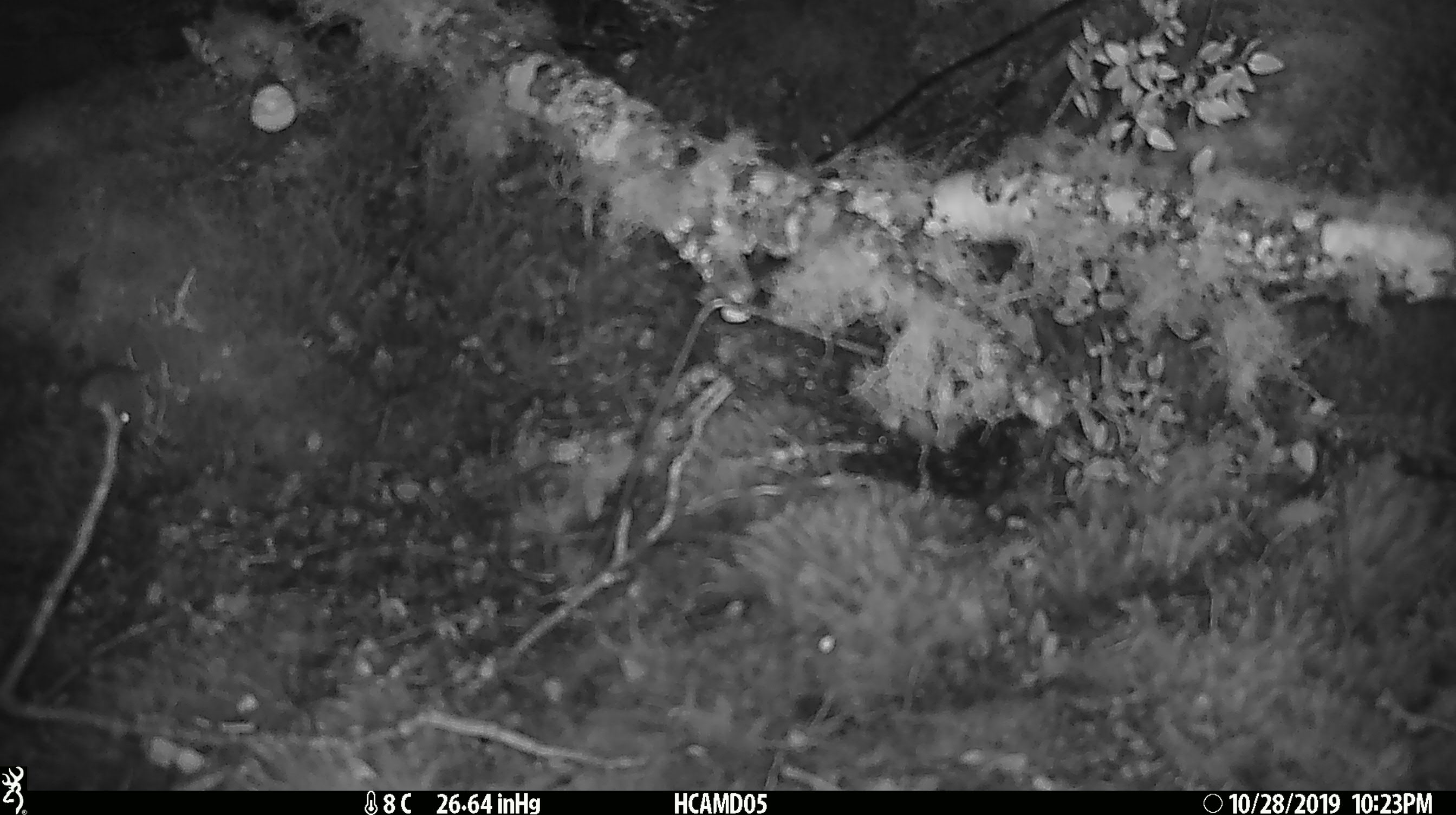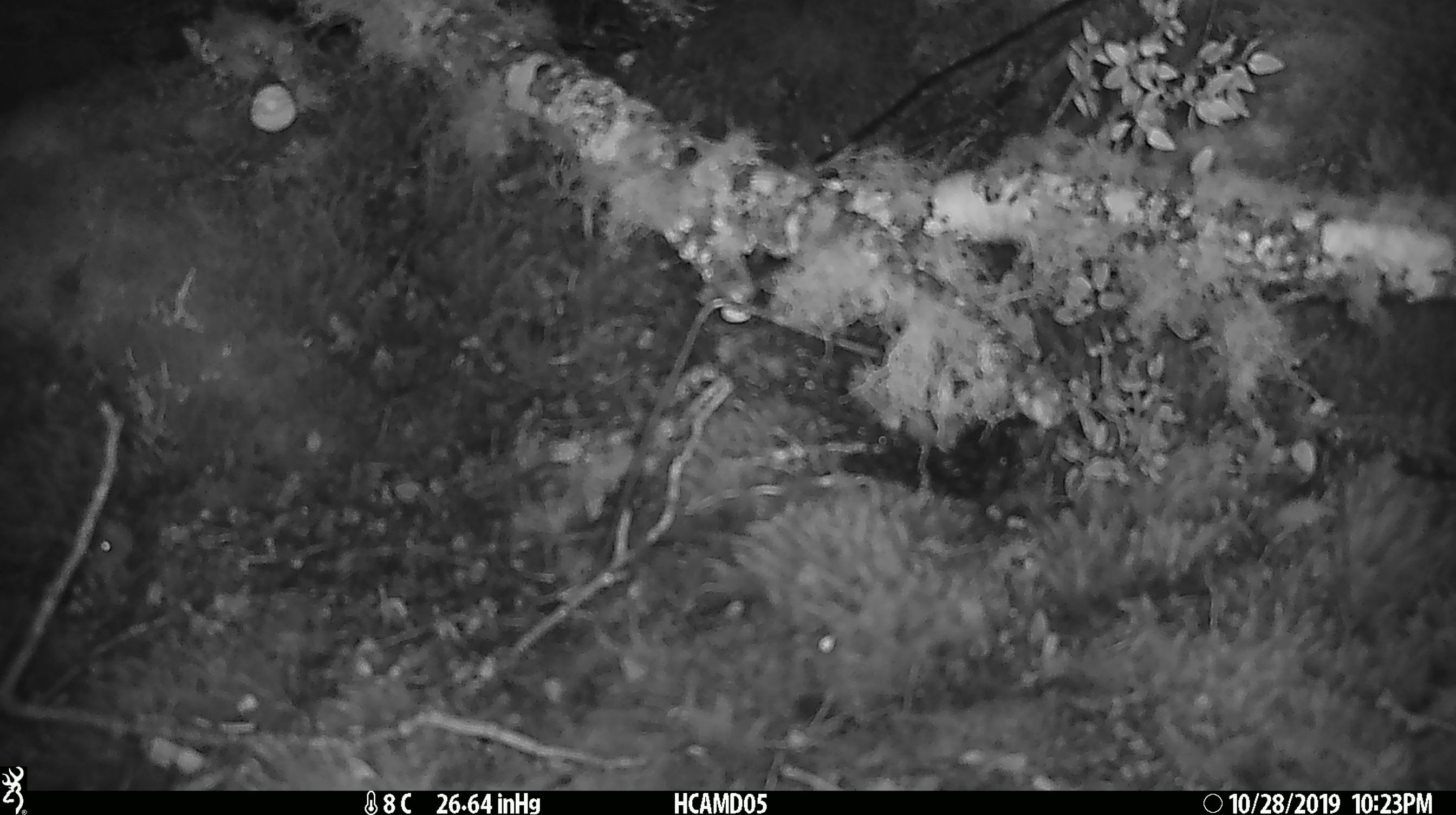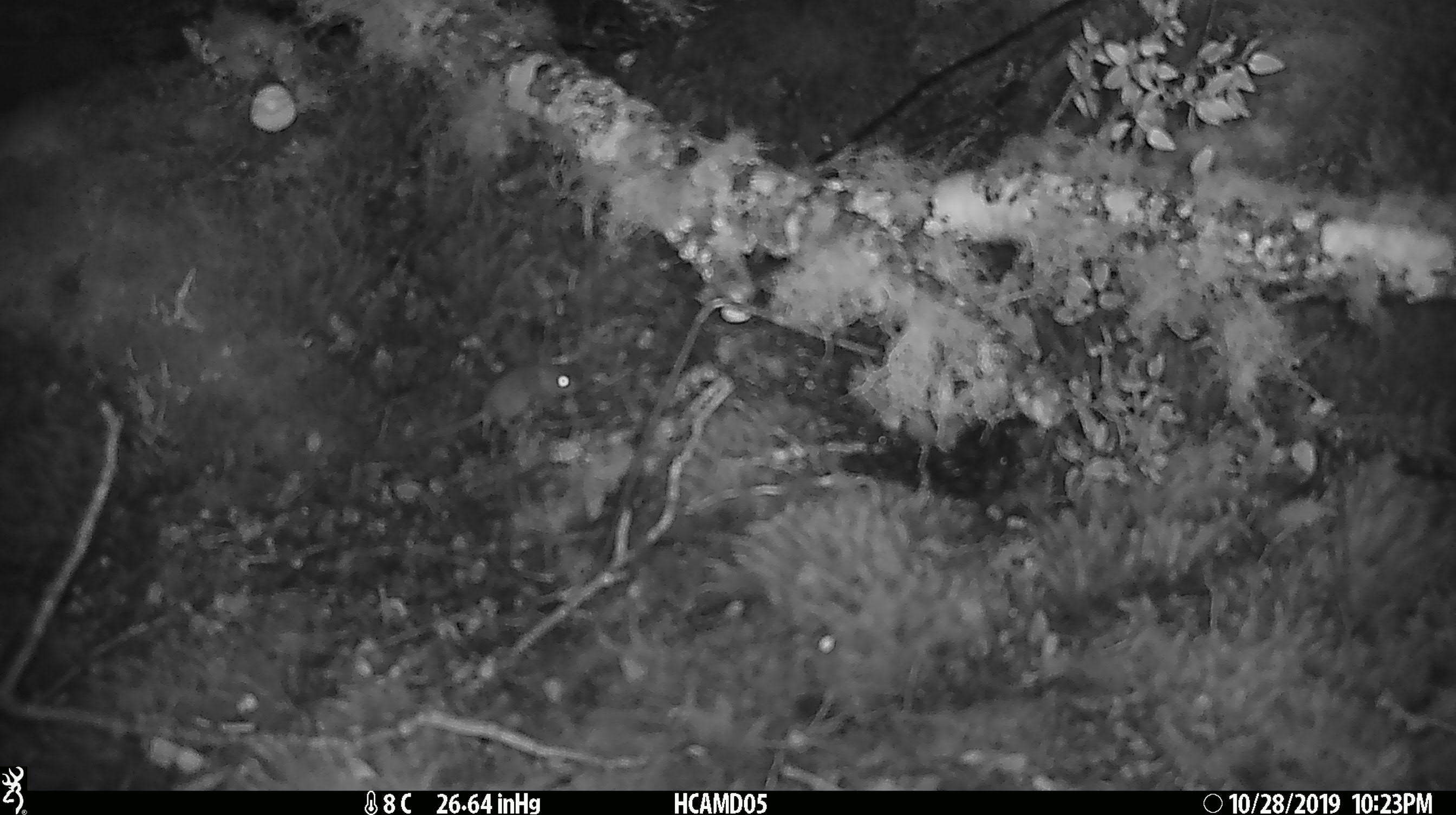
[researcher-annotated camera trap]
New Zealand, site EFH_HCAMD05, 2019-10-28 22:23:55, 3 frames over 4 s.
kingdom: Animalia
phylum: Chordata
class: Mammalia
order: Rodentia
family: Muridae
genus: Mus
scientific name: Mus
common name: mouse